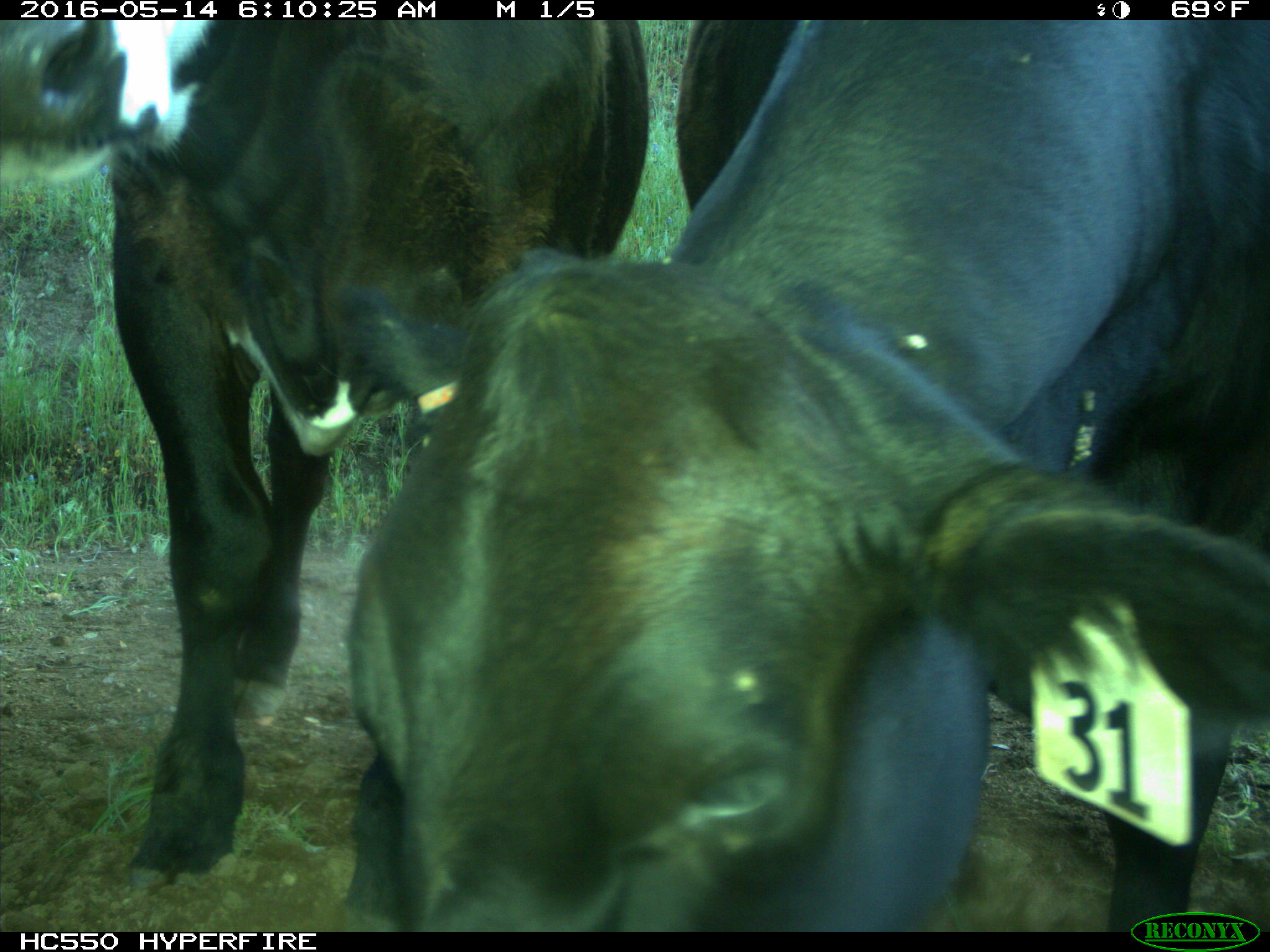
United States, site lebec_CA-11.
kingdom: Animalia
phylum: Chordata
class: Mammalia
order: Artiodactyla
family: Bovidae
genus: Bos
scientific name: Bos taurus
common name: domestic cow